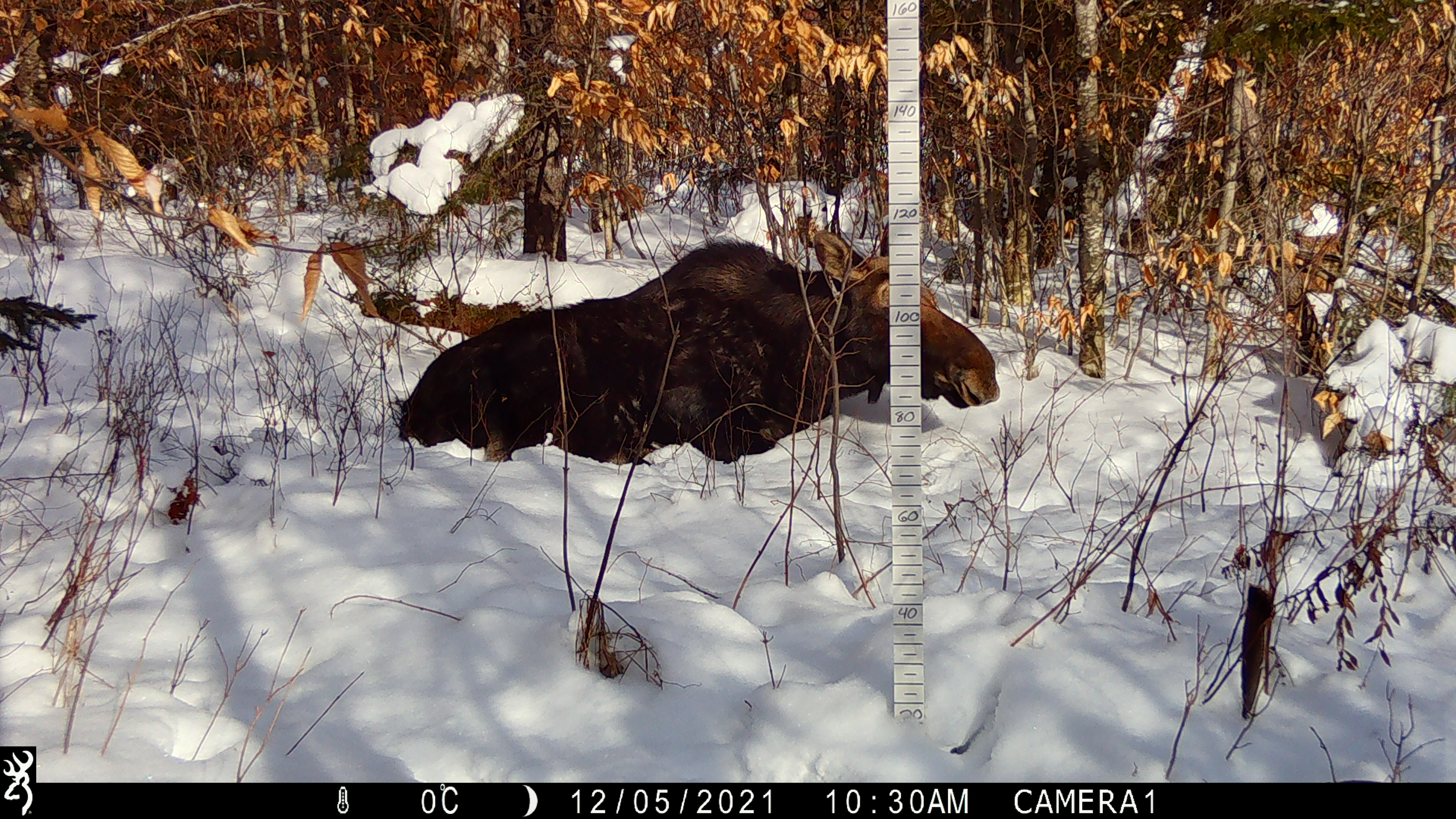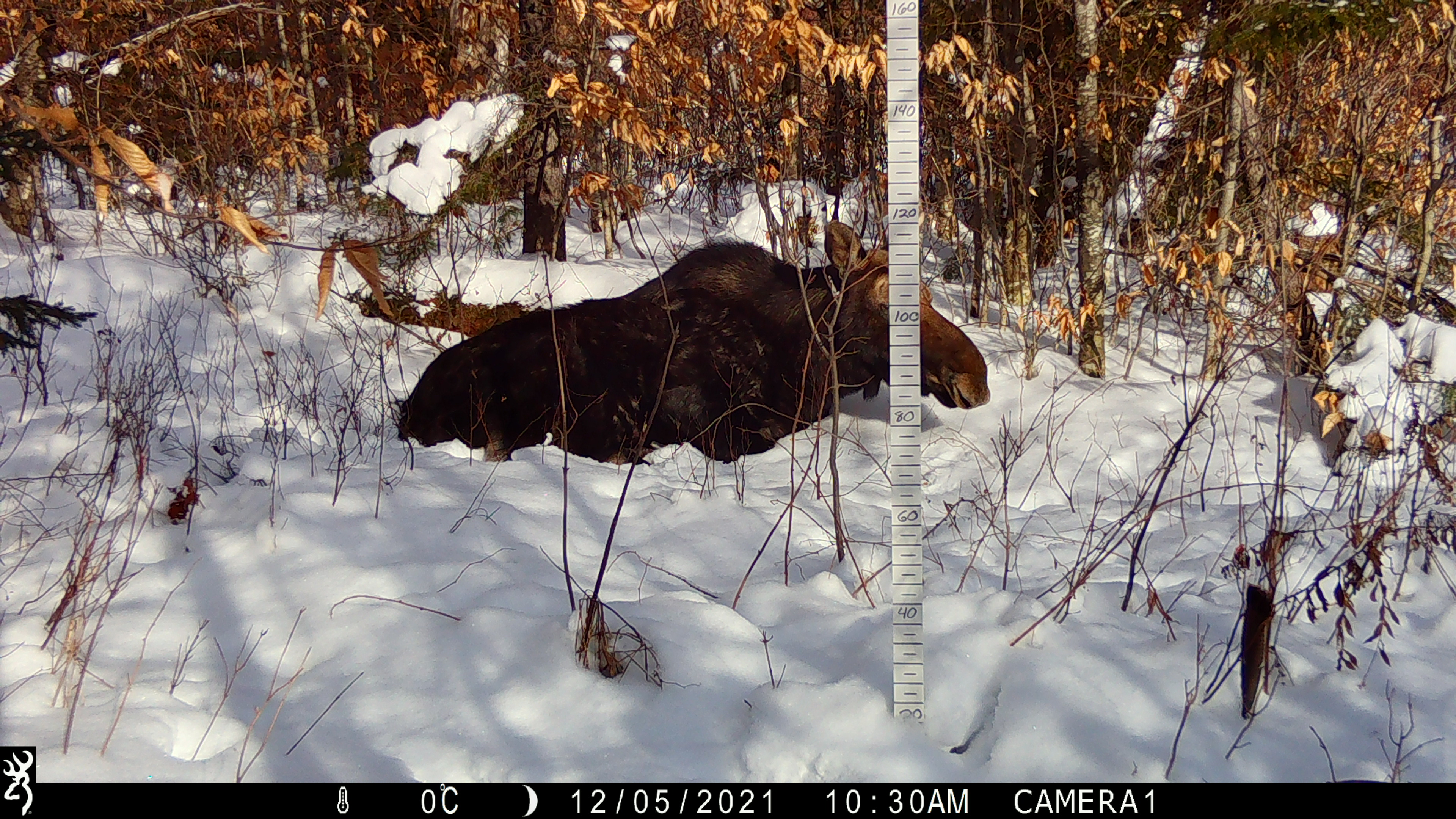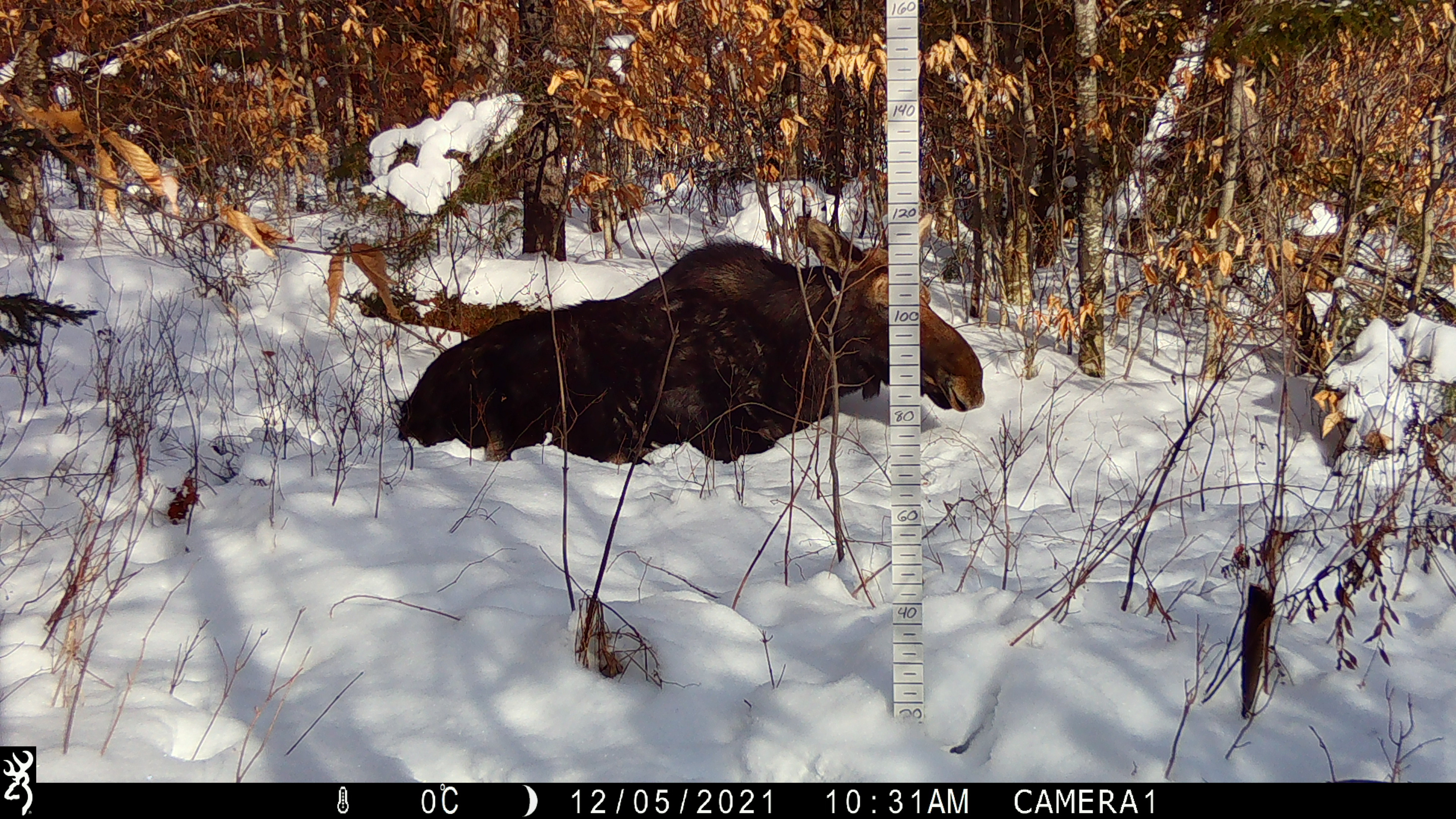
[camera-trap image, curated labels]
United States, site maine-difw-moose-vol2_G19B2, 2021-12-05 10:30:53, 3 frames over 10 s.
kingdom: Animalia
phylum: Chordata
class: Mammalia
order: Artiodactyla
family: Cervidae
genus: Alces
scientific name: Alces alces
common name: moose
Moose (Alces alces).